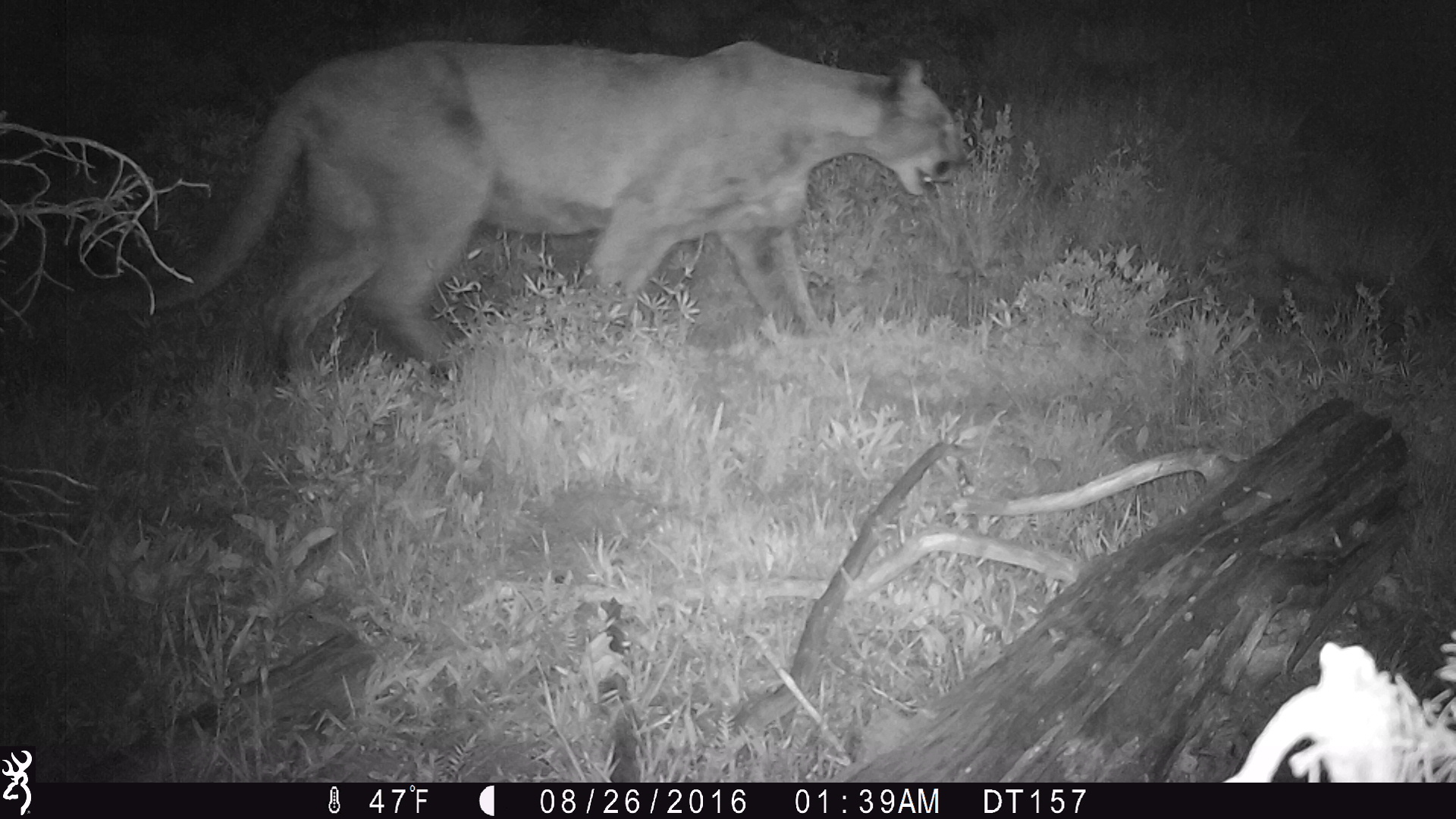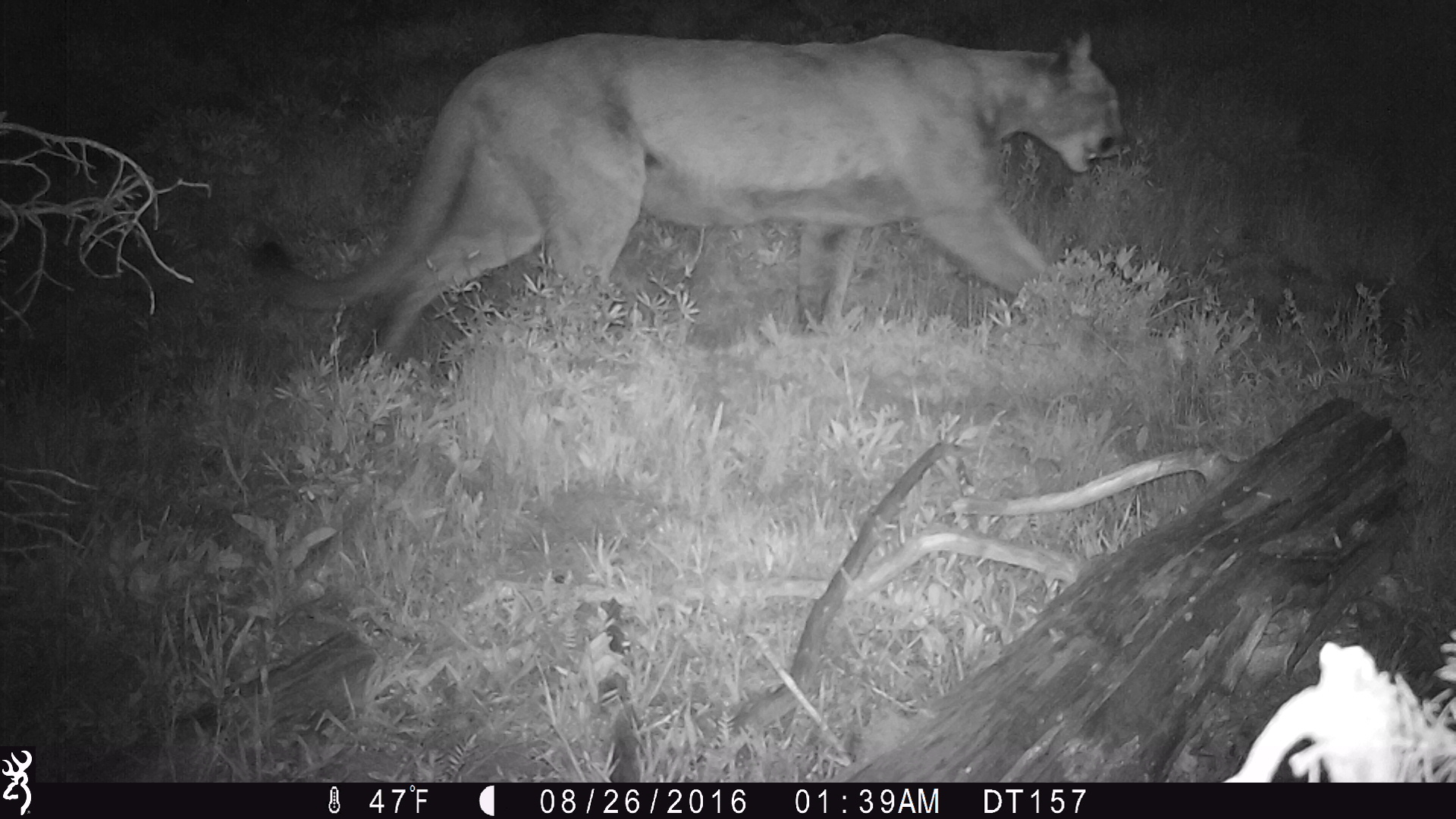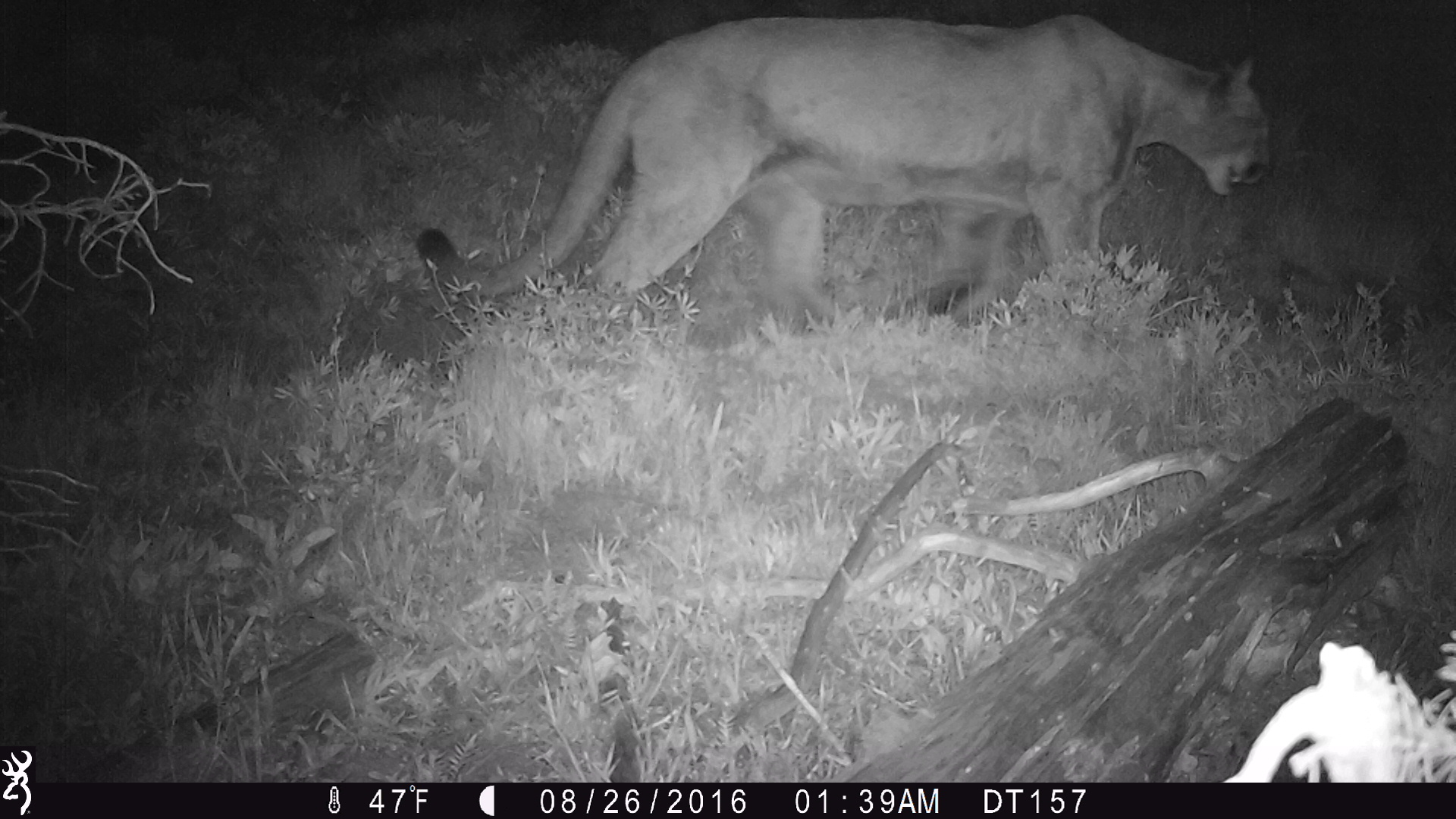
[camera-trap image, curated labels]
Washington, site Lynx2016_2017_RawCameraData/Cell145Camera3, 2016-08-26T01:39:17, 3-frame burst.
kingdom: Animalia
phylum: Chordata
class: Mammalia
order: Carnivora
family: Felidae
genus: Puma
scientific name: Puma concolor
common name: mountain lion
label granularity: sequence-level